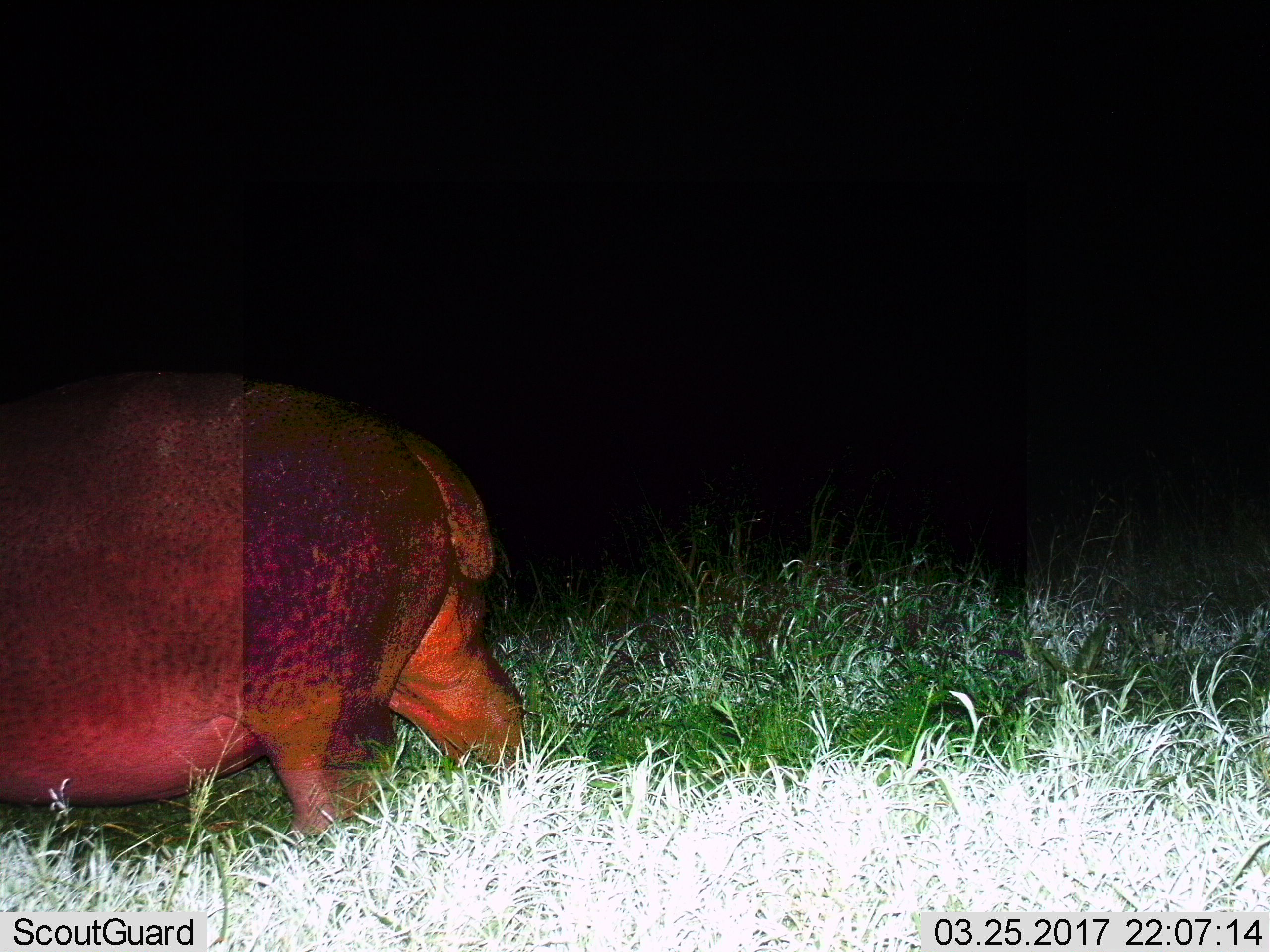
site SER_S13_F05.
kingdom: Animalia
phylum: Chordata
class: Mammalia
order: Artiodactyla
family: Hippopotamidae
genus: Hippopotamus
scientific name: Hippopotamus amphibius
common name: hippopotamus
Hippopotamus (Hippopotamus amphibius), count 1. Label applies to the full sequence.